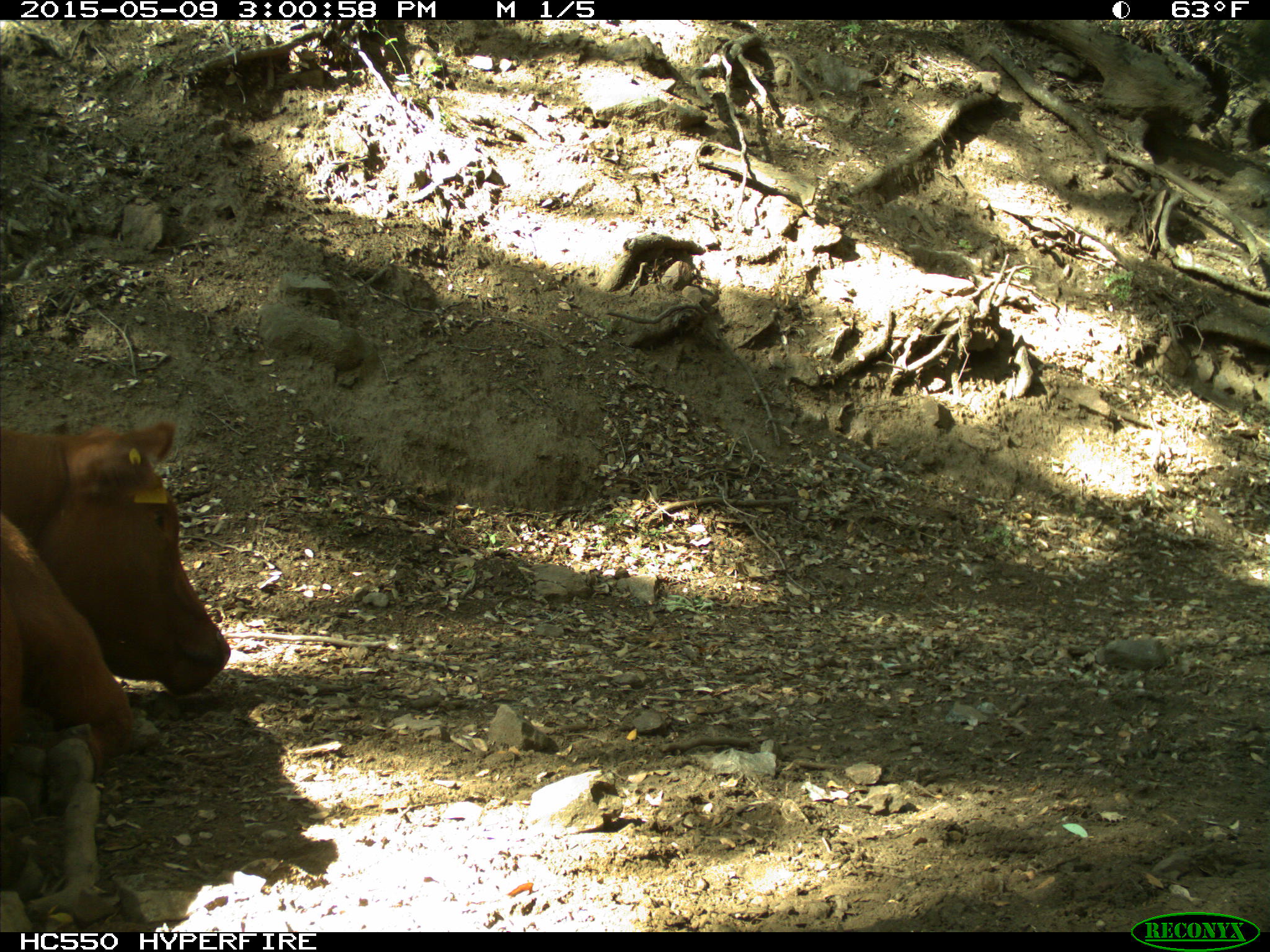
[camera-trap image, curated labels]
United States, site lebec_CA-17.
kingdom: Animalia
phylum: Chordata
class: Mammalia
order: Artiodactyla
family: Bovidae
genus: Bos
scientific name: Bos taurus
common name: domestic cow